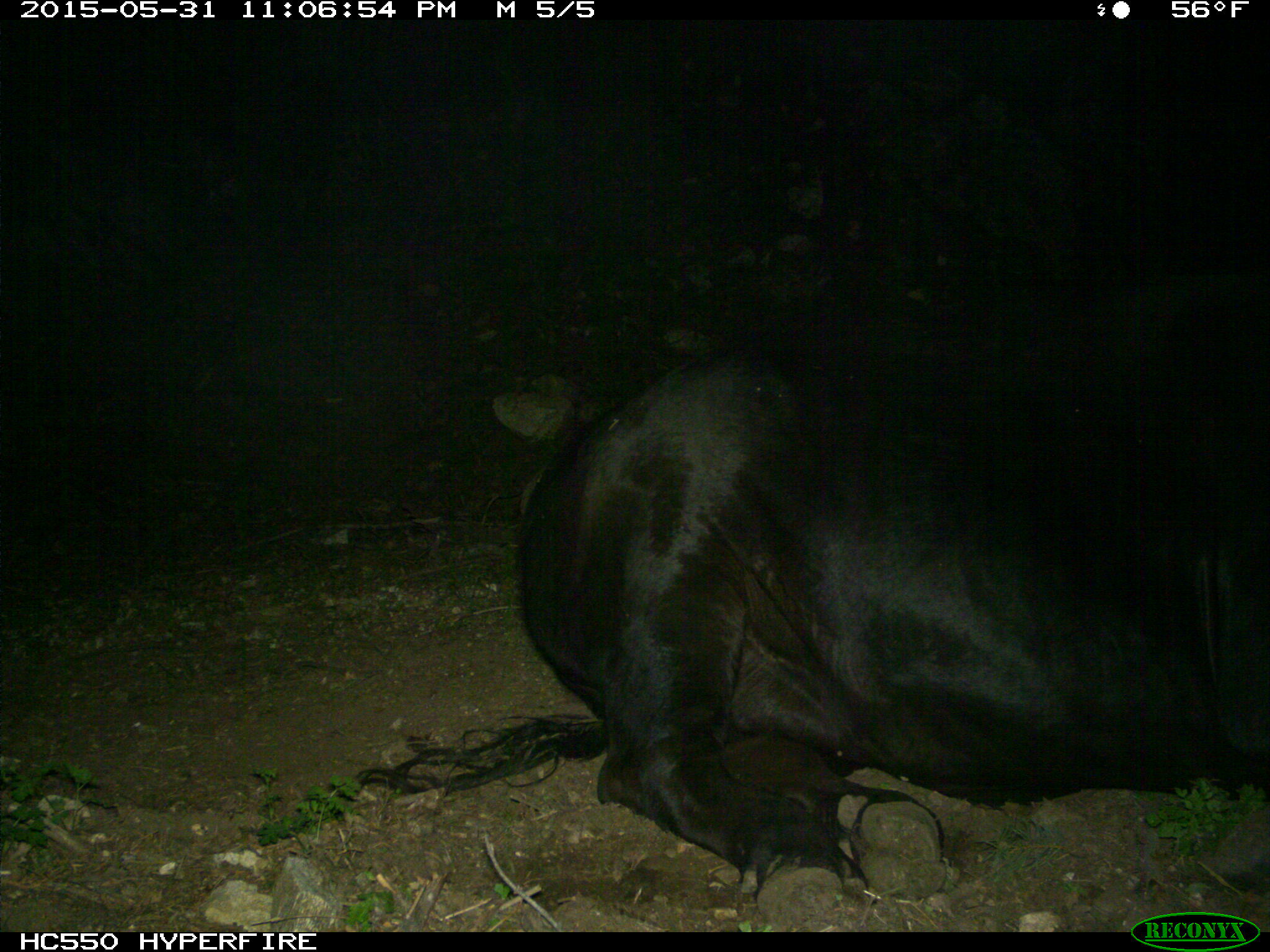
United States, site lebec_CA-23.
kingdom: Animalia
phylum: Chordata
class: Mammalia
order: Artiodactyla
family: Bovidae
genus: Bos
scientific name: Bos taurus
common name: domestic cow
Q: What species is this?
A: Bos taurus (domestic cow).